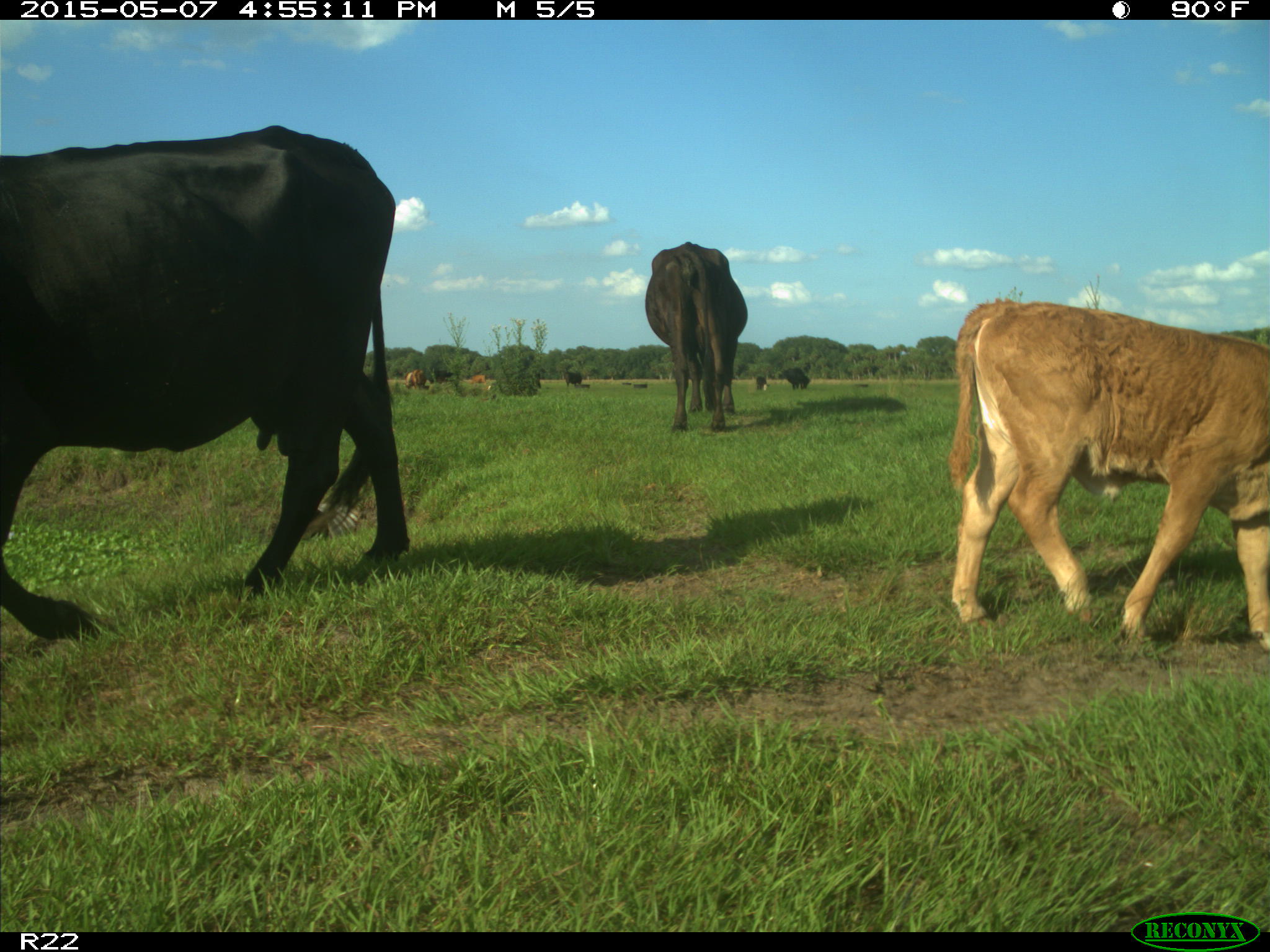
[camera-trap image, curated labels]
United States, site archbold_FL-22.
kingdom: Animalia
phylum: Chordata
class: Mammalia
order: Artiodactyla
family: Bovidae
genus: Bos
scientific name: Bos taurus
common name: domestic cow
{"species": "Bos taurus (domestic cow)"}